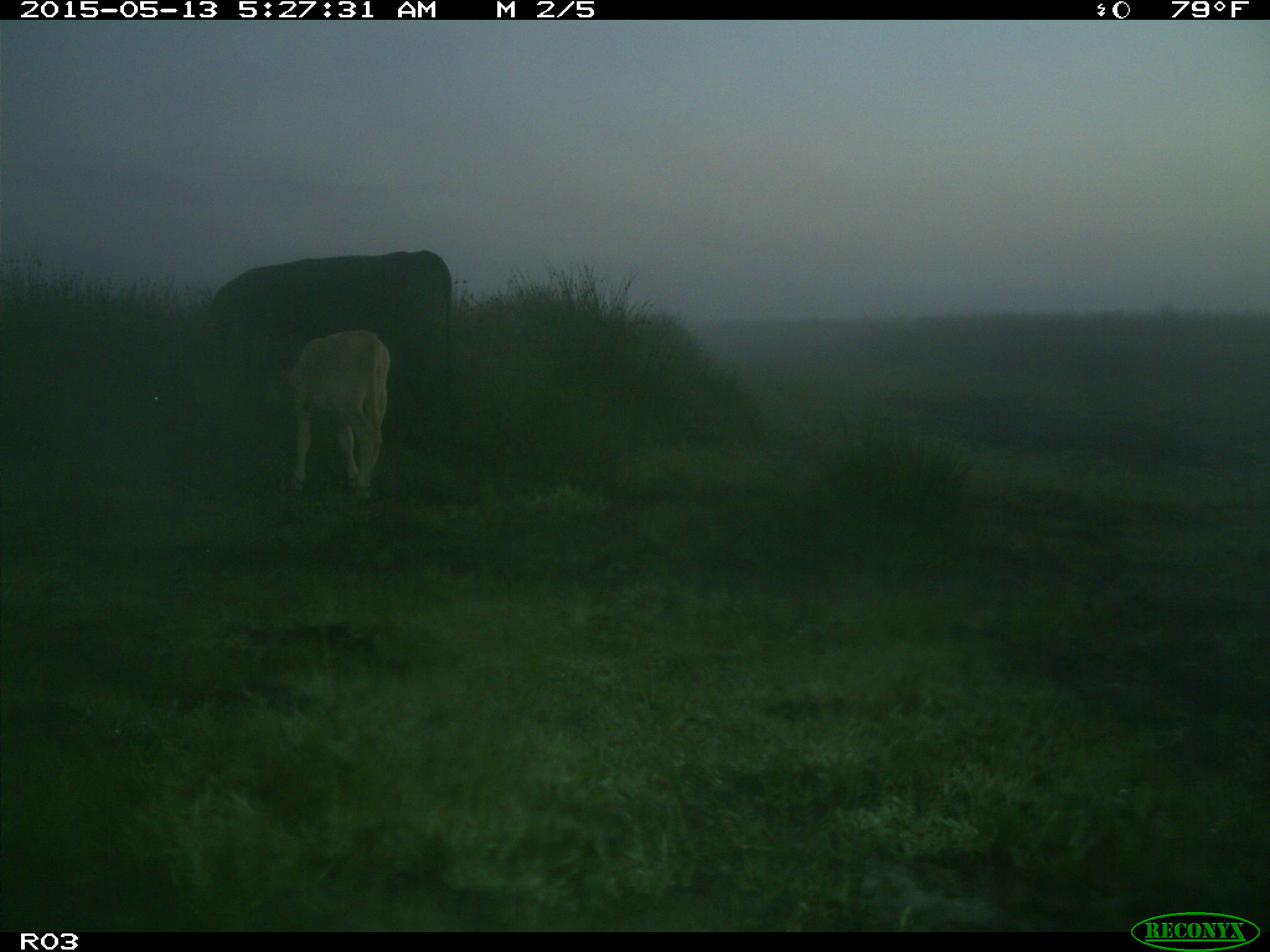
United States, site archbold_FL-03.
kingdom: Animalia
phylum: Chordata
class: Mammalia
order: Artiodactyla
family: Bovidae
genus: Bos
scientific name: Bos taurus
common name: domestic cow